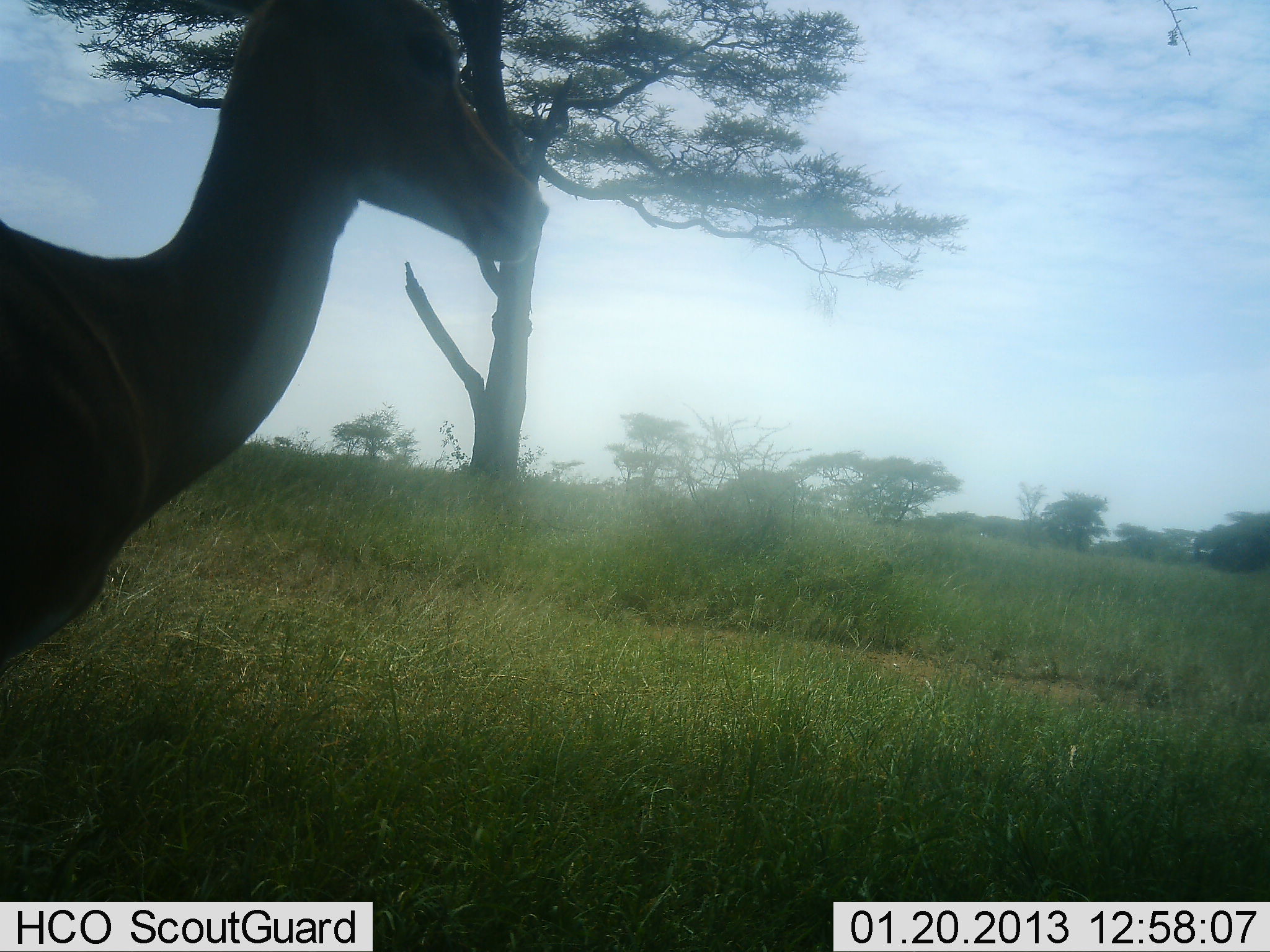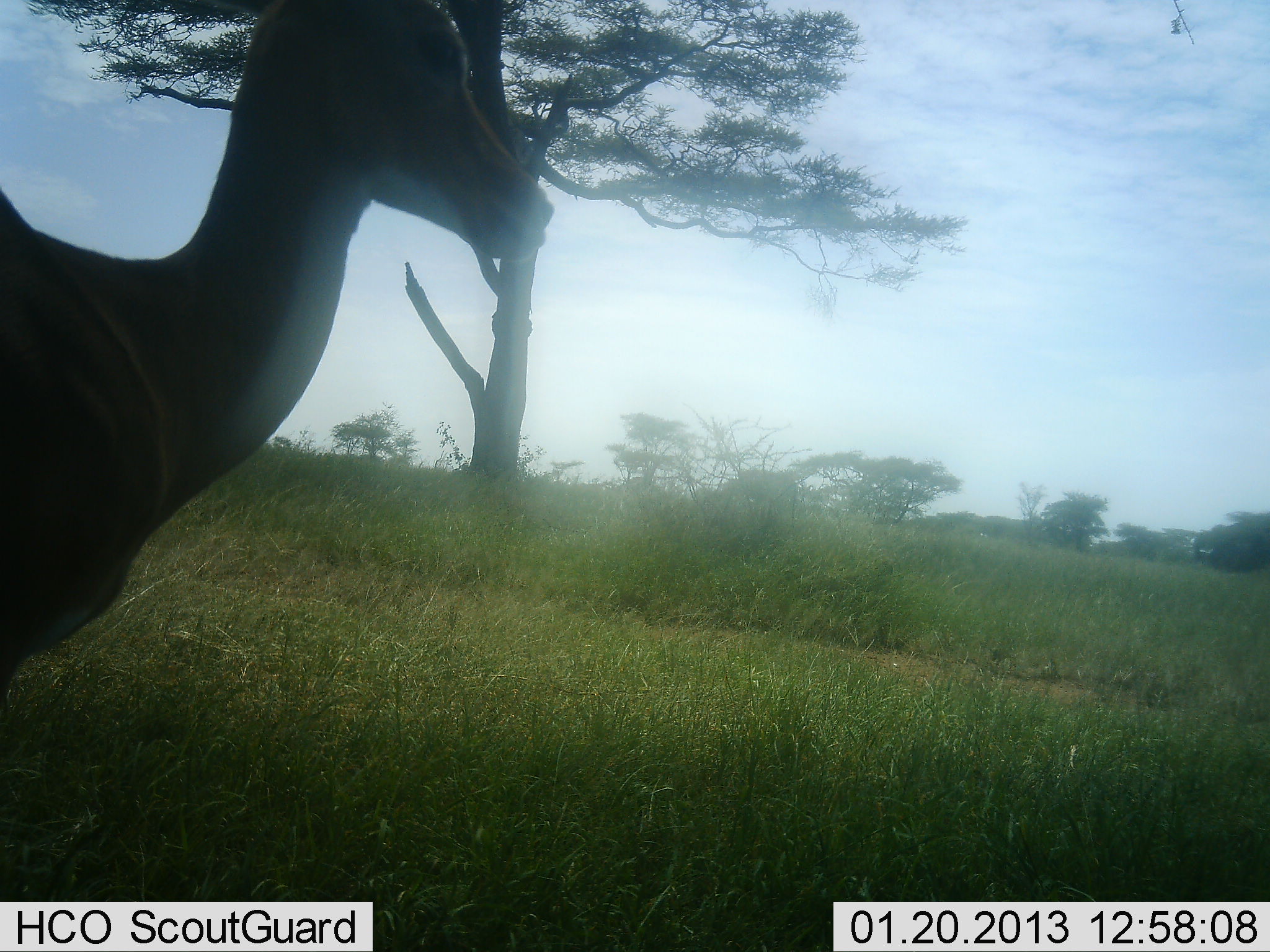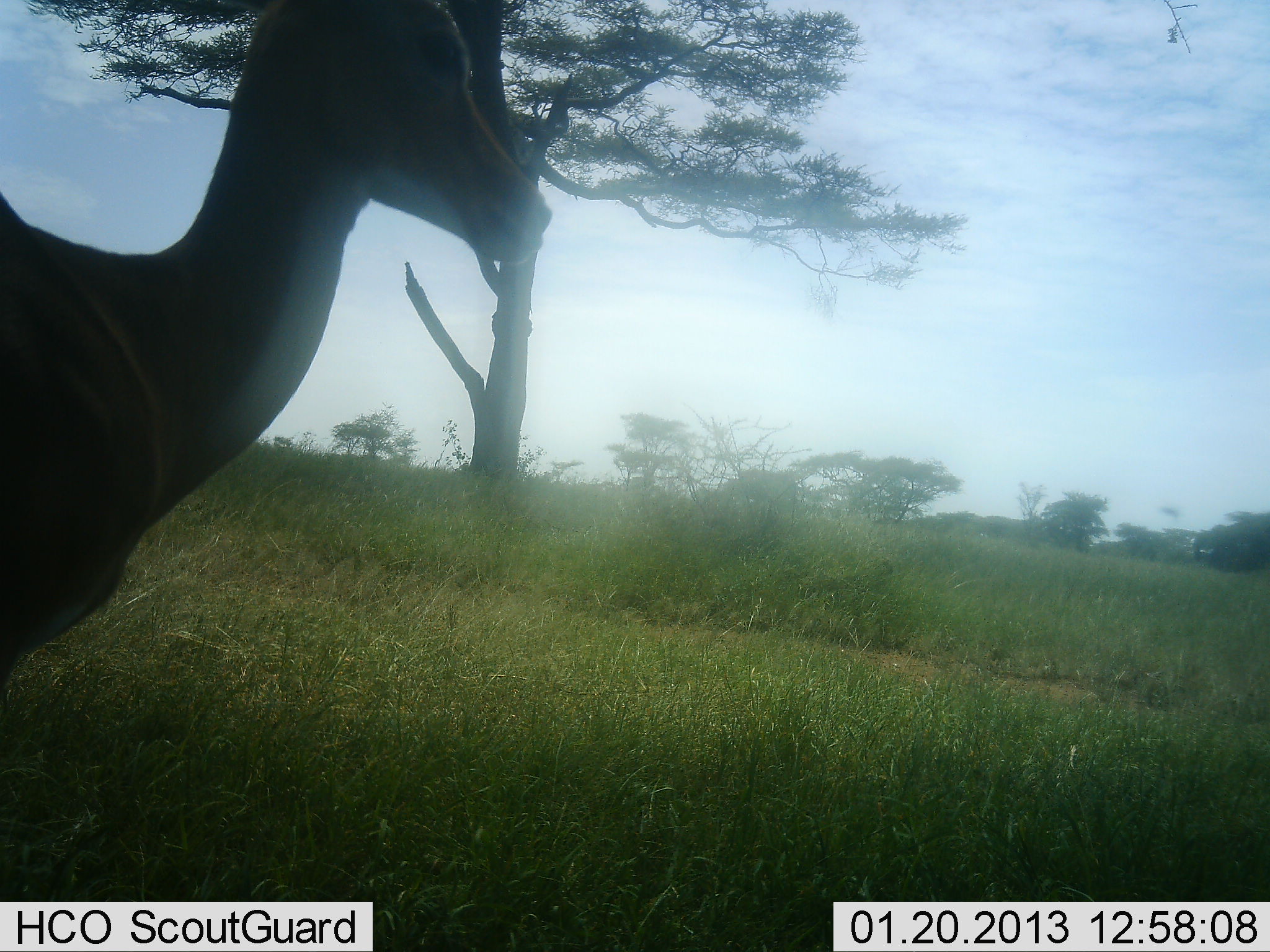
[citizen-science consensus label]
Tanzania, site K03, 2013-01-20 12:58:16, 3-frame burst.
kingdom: Animalia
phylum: Chordata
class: Mammalia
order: Artiodactyla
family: Bovidae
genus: Aepyceros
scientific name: Aepyceros melampus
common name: impala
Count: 1.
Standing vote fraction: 100%.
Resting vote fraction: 0%.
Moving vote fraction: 0%.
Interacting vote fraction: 0%.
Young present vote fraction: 0%.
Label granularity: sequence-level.